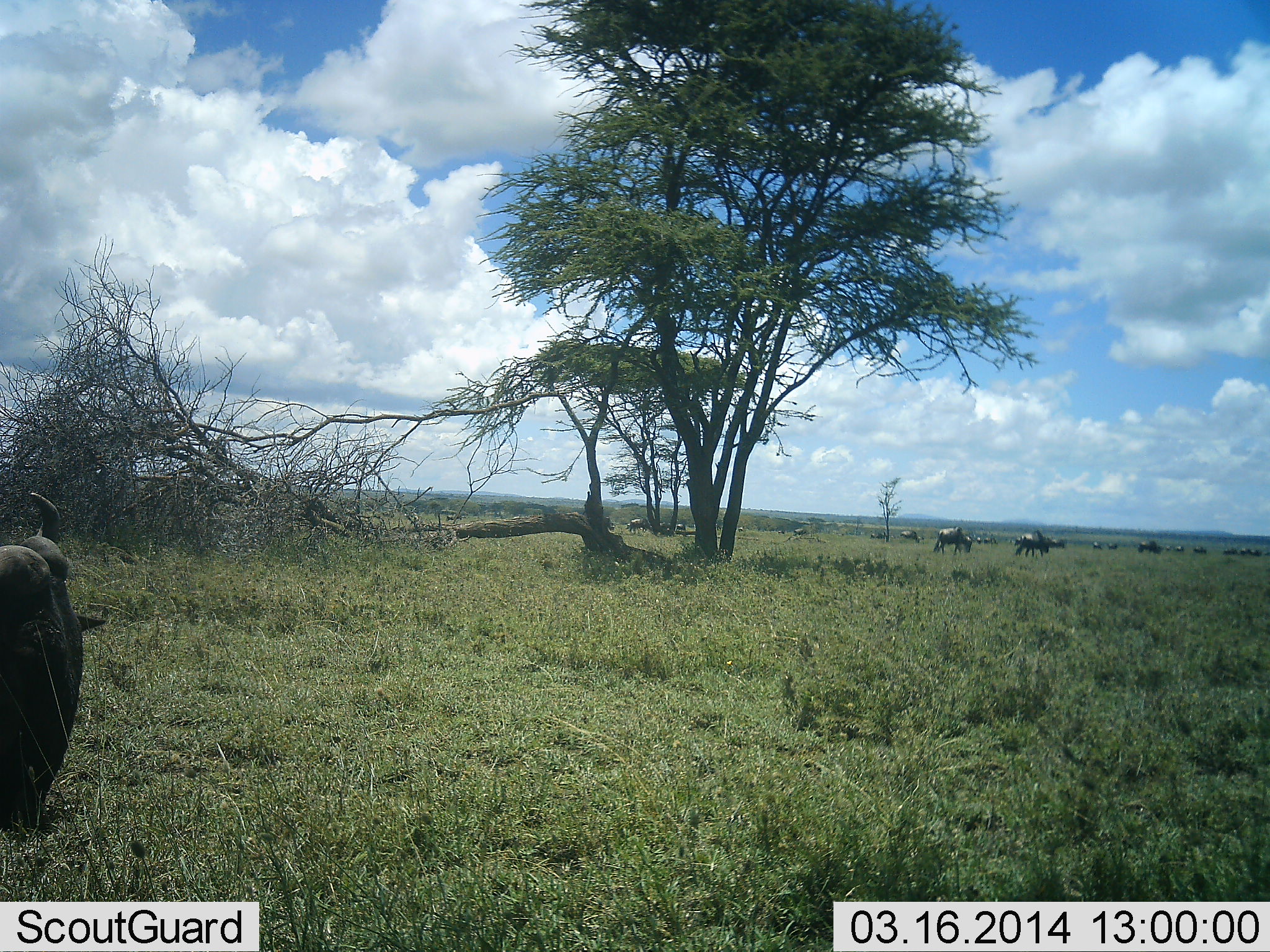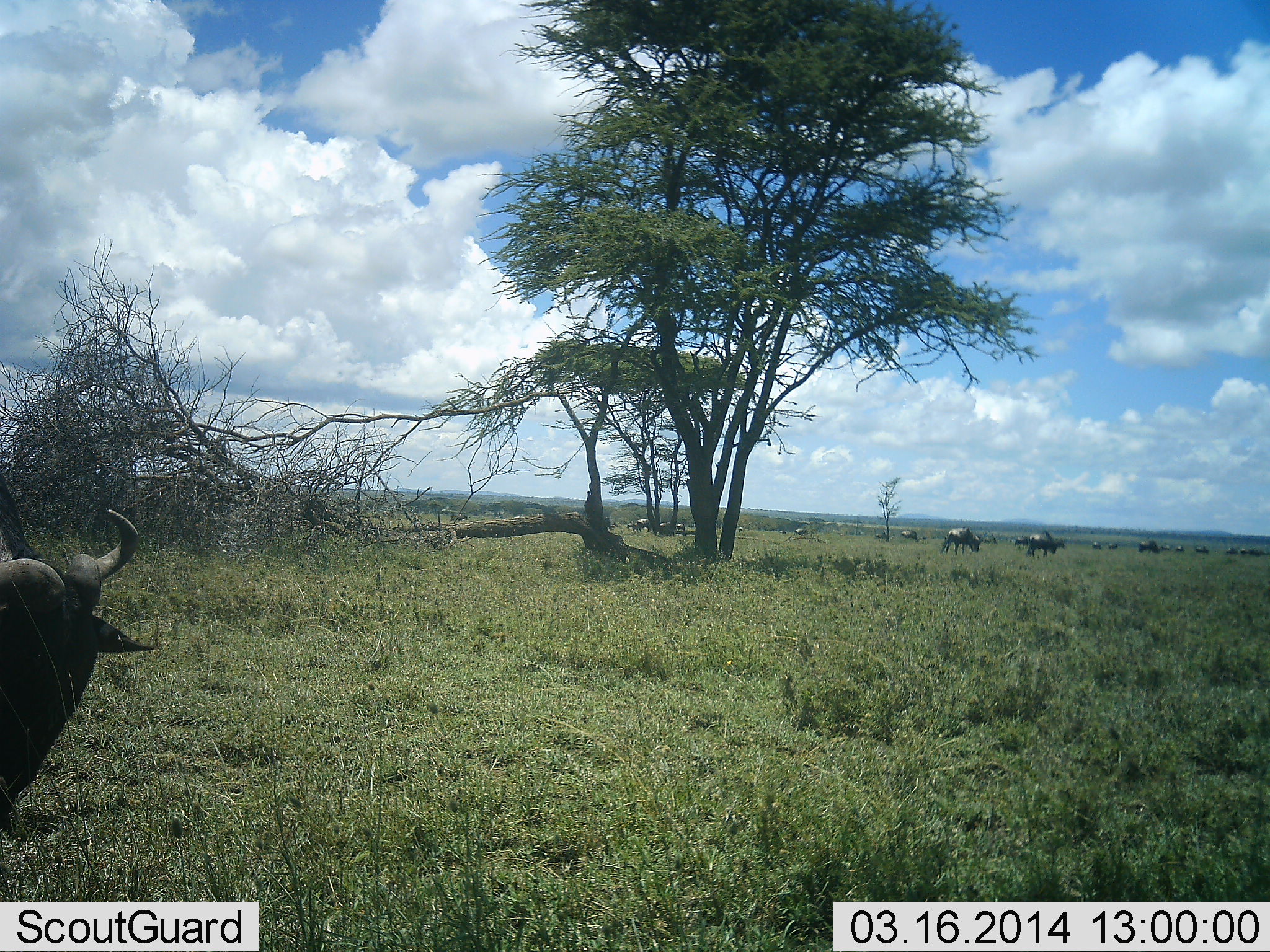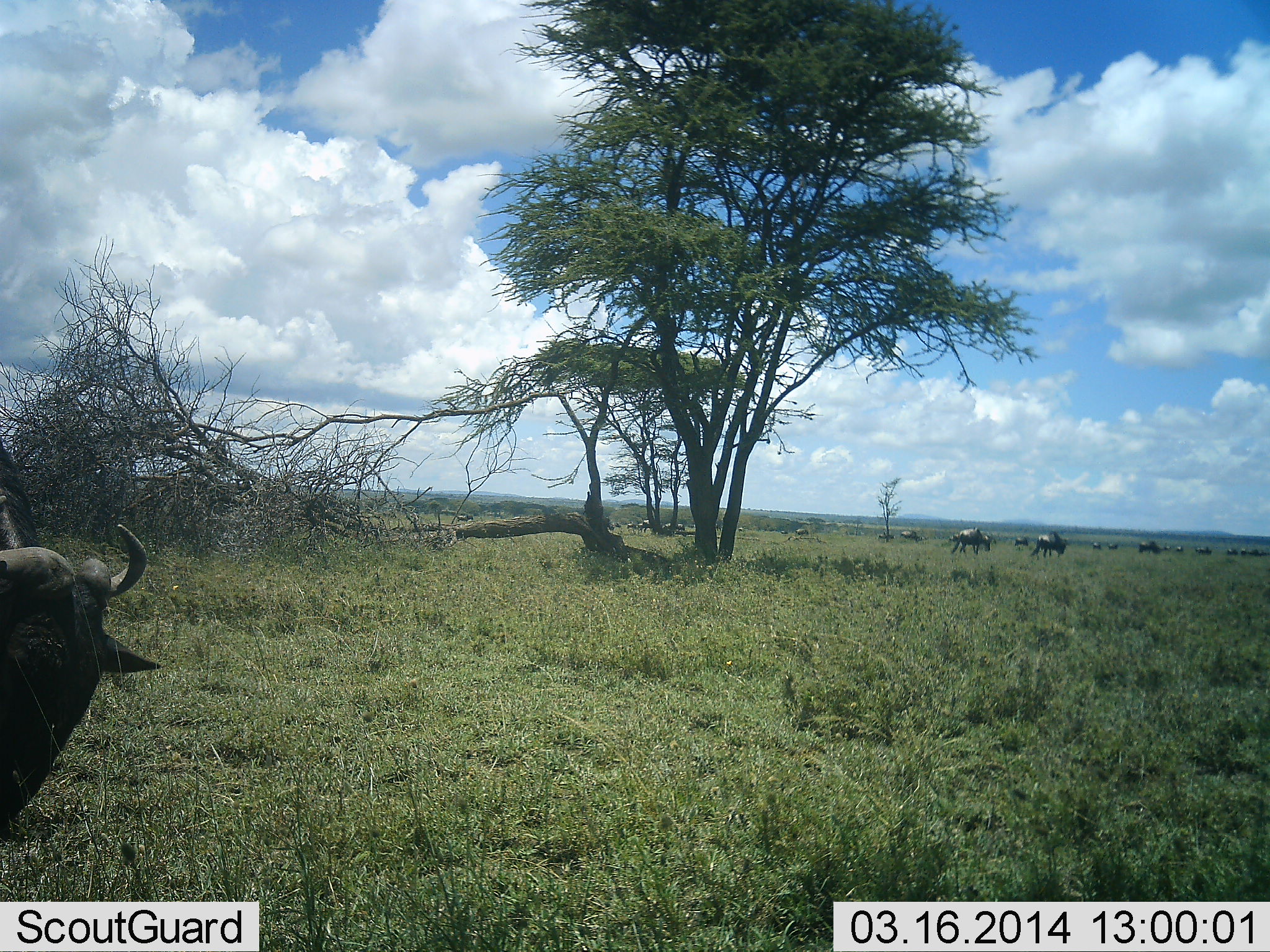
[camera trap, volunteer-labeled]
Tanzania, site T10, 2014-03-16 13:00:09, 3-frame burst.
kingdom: Animalia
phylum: Chordata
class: Mammalia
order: Artiodactyla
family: Bovidae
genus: Connochaetes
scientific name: Connochaetes taurinus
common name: blue wildebeest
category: wildebeest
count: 11-50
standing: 36%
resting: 18%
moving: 55%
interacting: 0%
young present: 0%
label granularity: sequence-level